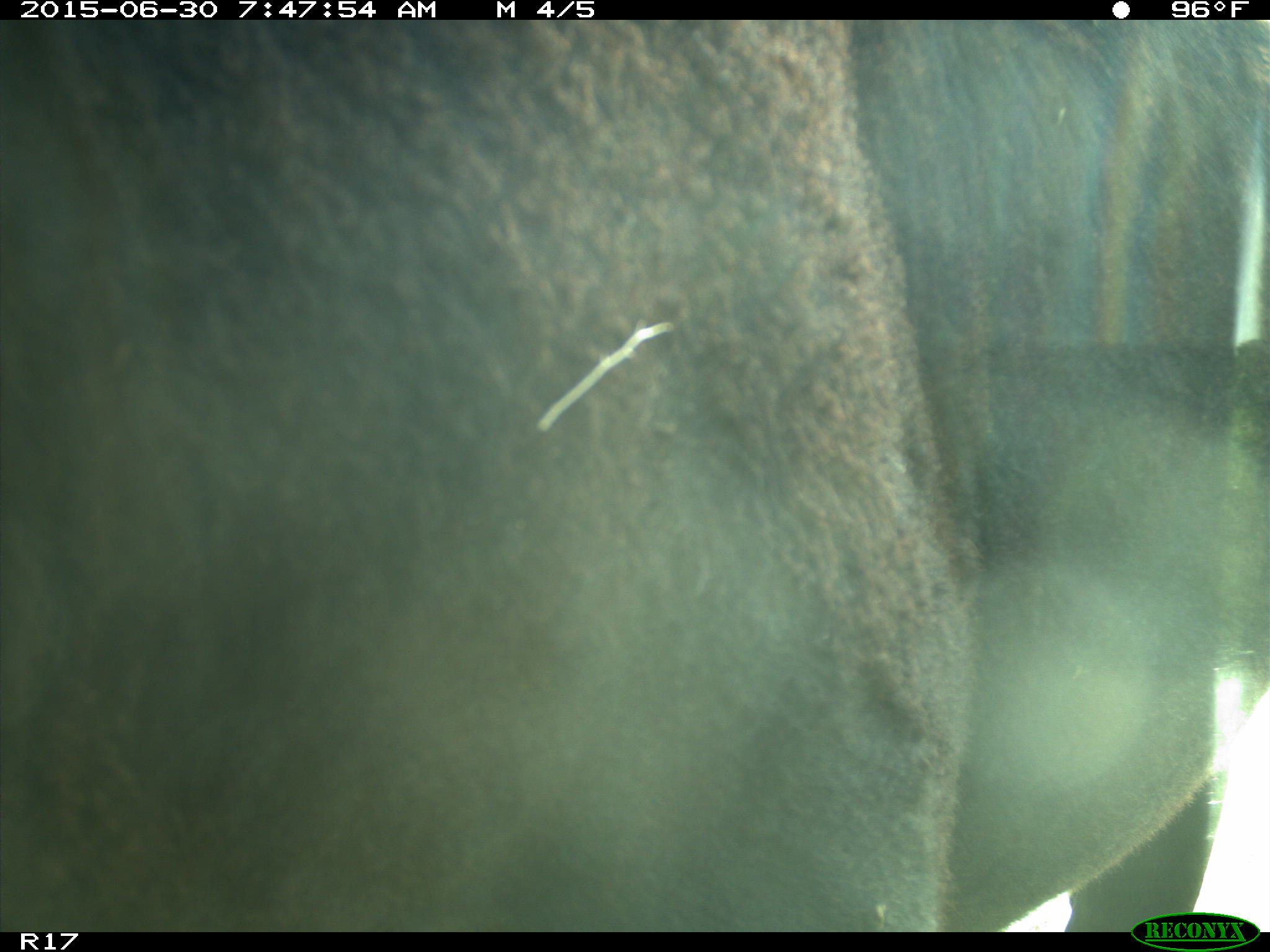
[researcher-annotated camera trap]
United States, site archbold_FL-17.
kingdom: Animalia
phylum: Chordata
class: Mammalia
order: Artiodactyla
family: Bovidae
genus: Bos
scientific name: Bos taurus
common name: domestic cow